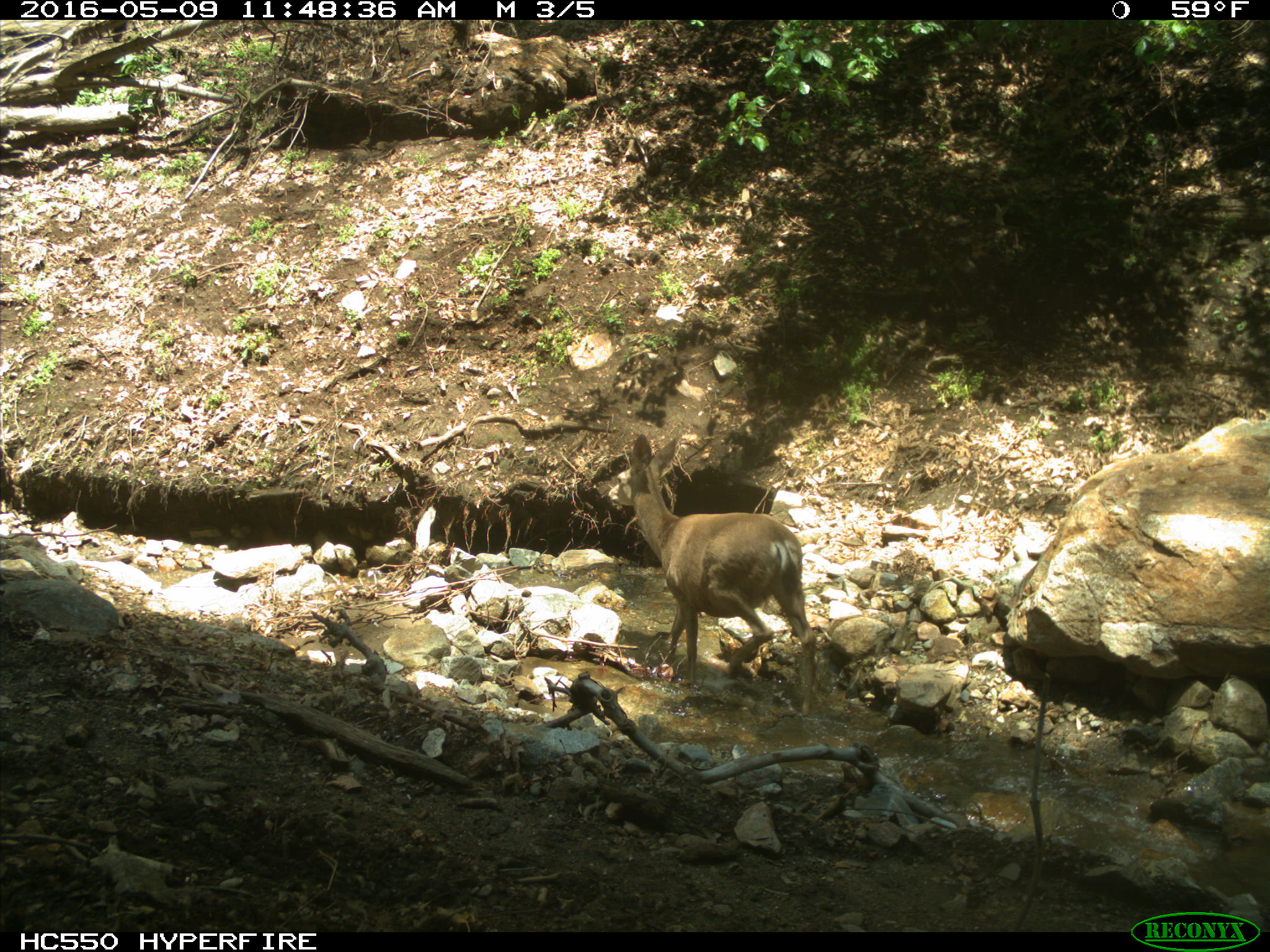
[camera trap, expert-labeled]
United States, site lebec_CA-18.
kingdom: Animalia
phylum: Chordata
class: Mammalia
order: Artiodactyla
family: Cervidae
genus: Odocoileus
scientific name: Odocoileus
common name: deer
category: unidentified deer